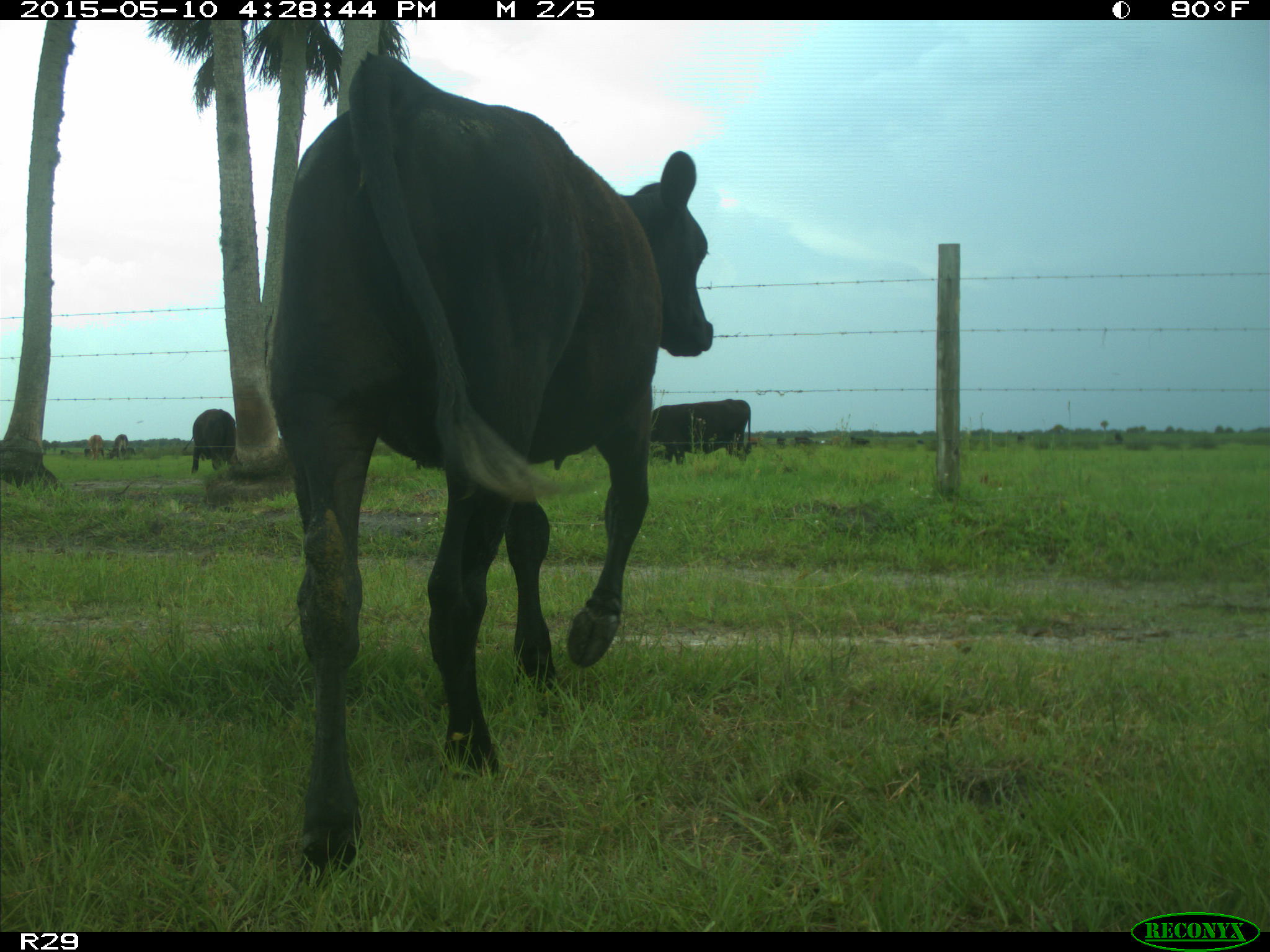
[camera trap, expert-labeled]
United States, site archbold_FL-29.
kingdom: Animalia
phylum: Chordata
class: Mammalia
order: Artiodactyla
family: Bovidae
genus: Bos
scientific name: Bos taurus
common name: domestic cow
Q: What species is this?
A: Bos taurus (domestic cow).